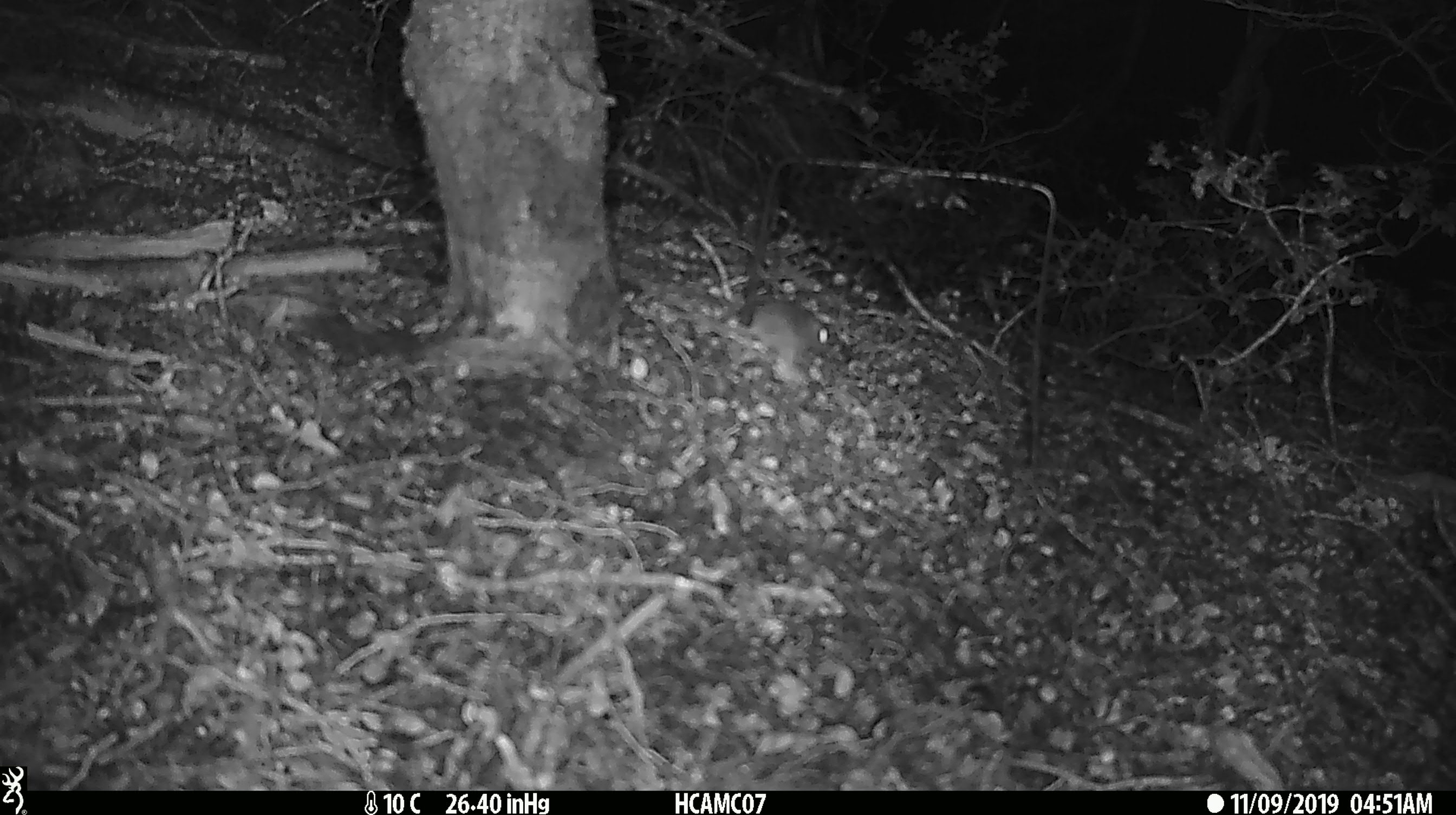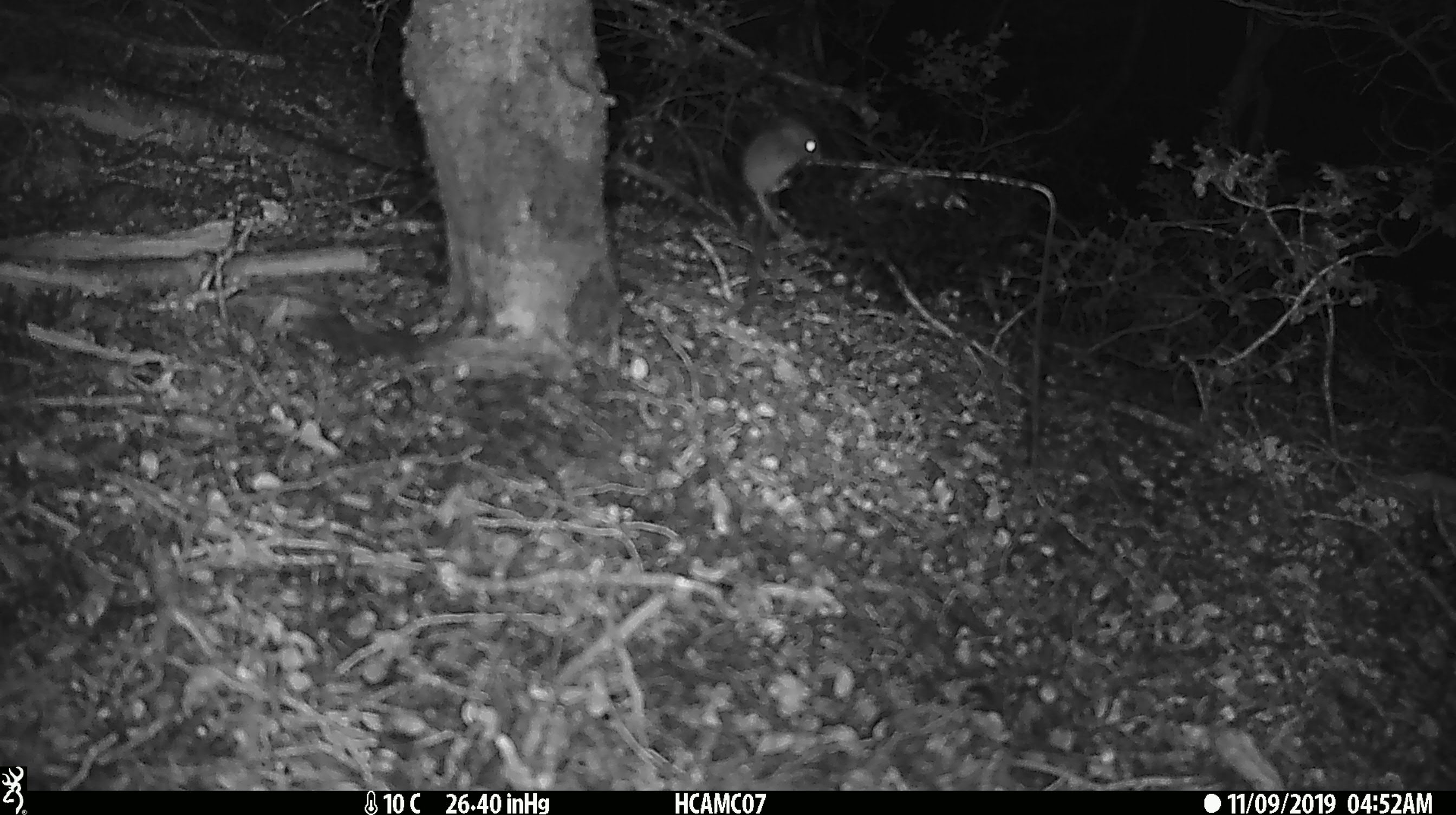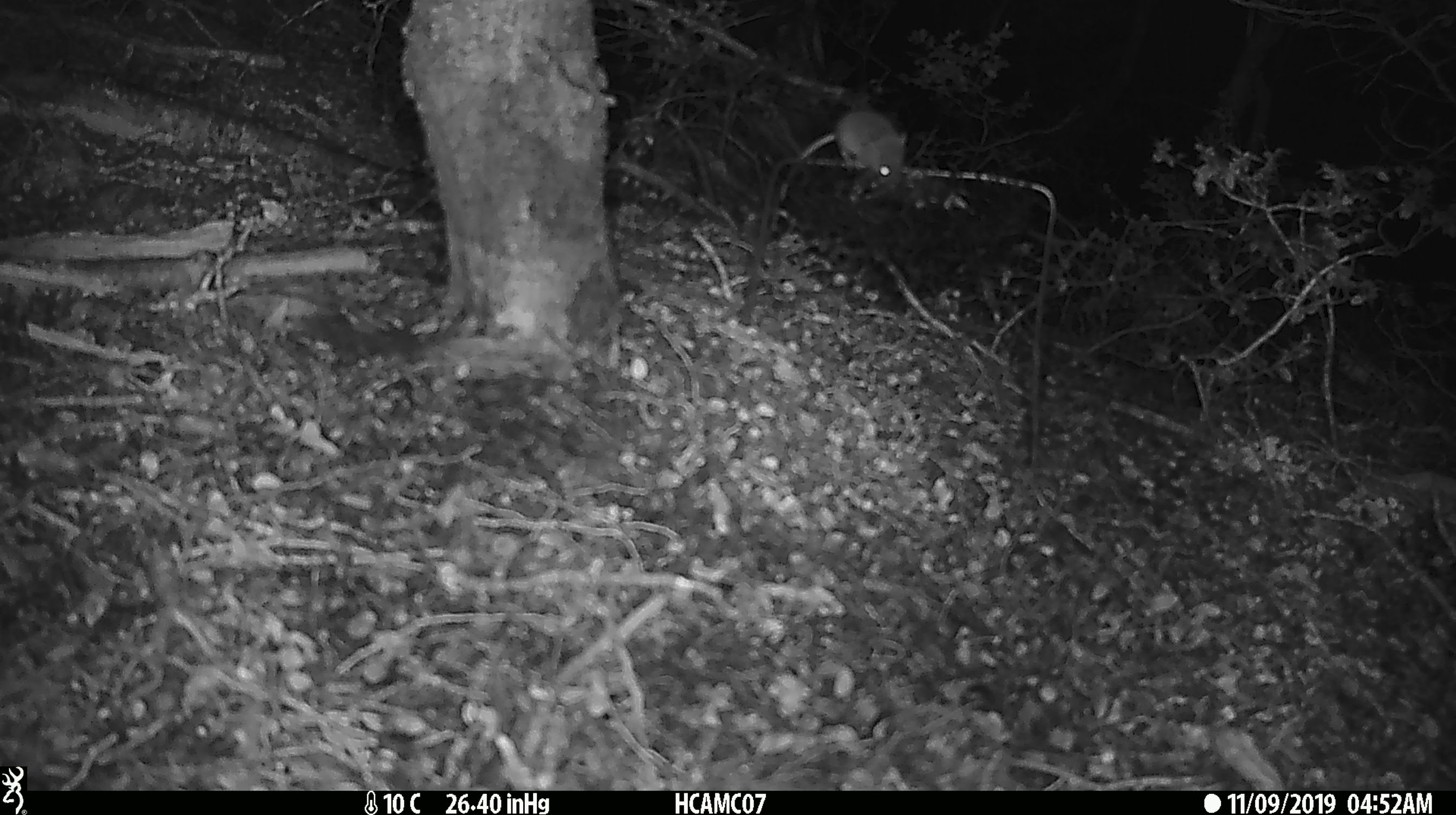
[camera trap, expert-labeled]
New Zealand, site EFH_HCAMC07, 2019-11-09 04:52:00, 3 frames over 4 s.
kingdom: Animalia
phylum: Chordata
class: Mammalia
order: Rodentia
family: Muridae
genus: Mus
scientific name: Mus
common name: mouse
Mouse (Mus).